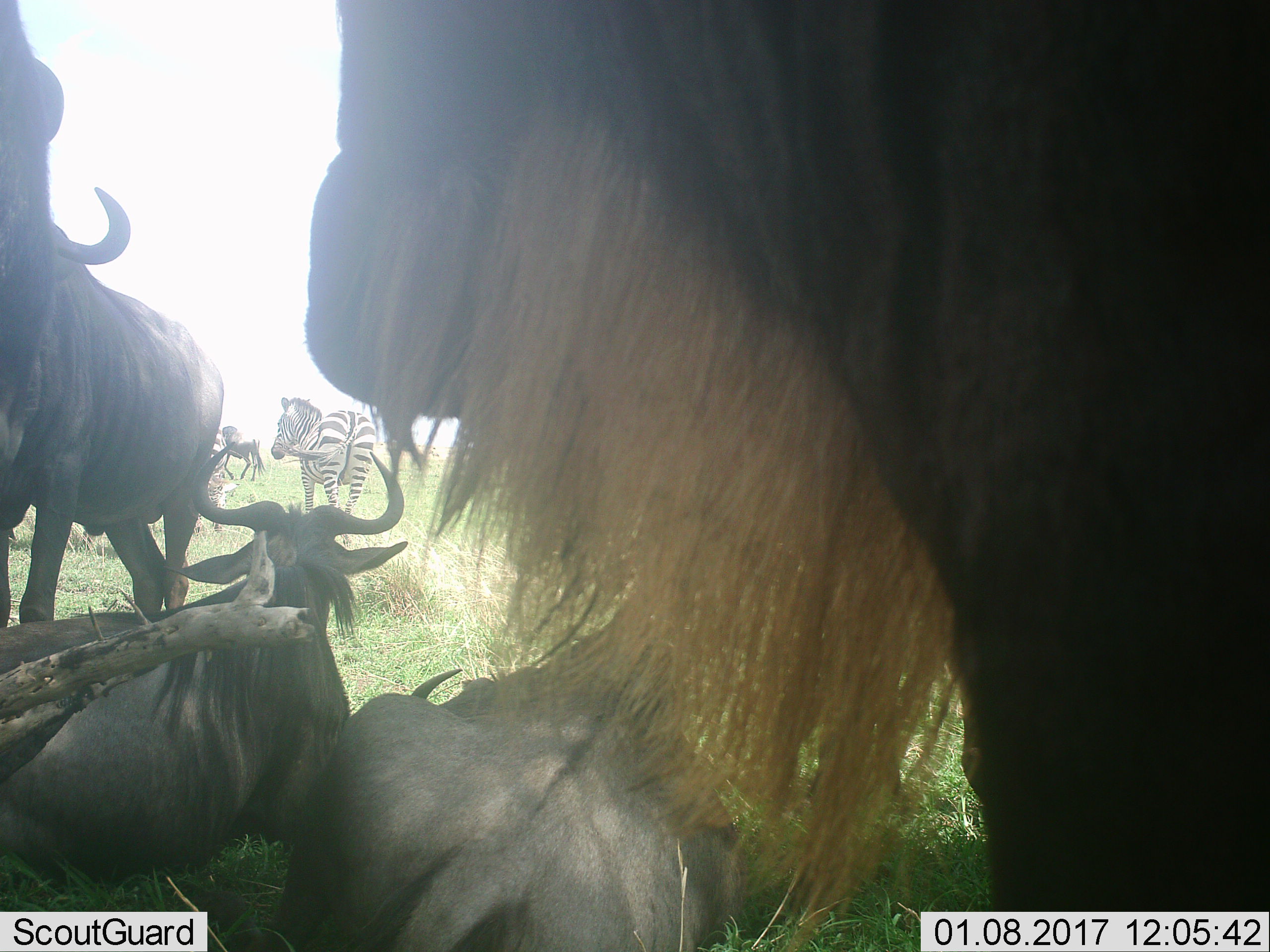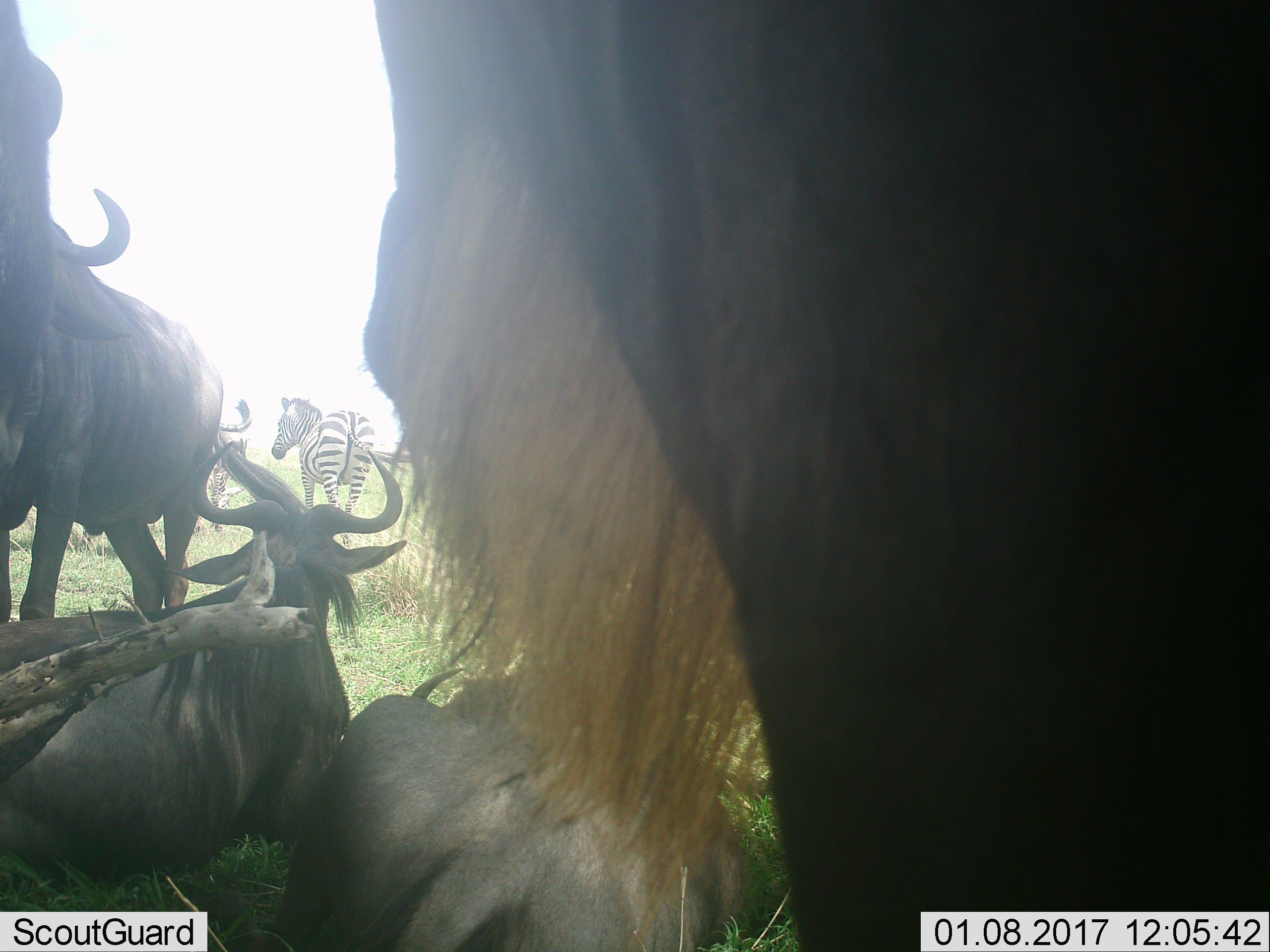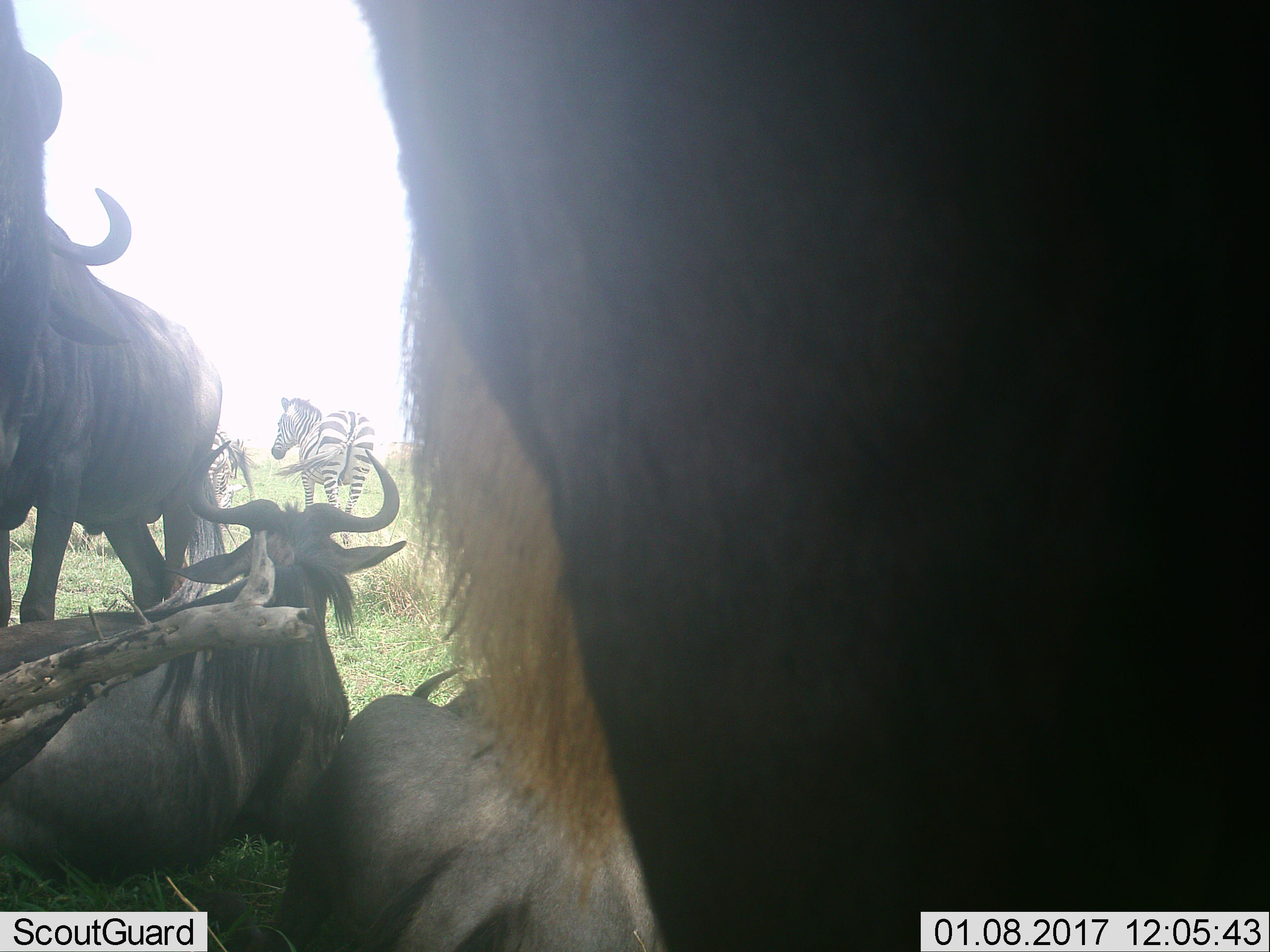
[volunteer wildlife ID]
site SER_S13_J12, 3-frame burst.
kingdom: Animalia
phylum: Chordata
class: Mammalia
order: Artiodactyla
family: Bovidae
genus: Connochaetes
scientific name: Connochaetes taurinus taurinus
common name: blue wildebeest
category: wildebeestblue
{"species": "wildebeestblue (blue wildebeest) (Connochaetes taurinus taurinus)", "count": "5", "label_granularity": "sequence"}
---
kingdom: Animalia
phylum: Chordata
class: Mammalia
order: Perissodactyla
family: Equidae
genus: Equus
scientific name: Equus quagga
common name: plains zebra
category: zebraplains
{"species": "zebraplains (plains zebra) (Equus quagga)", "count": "2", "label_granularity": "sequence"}